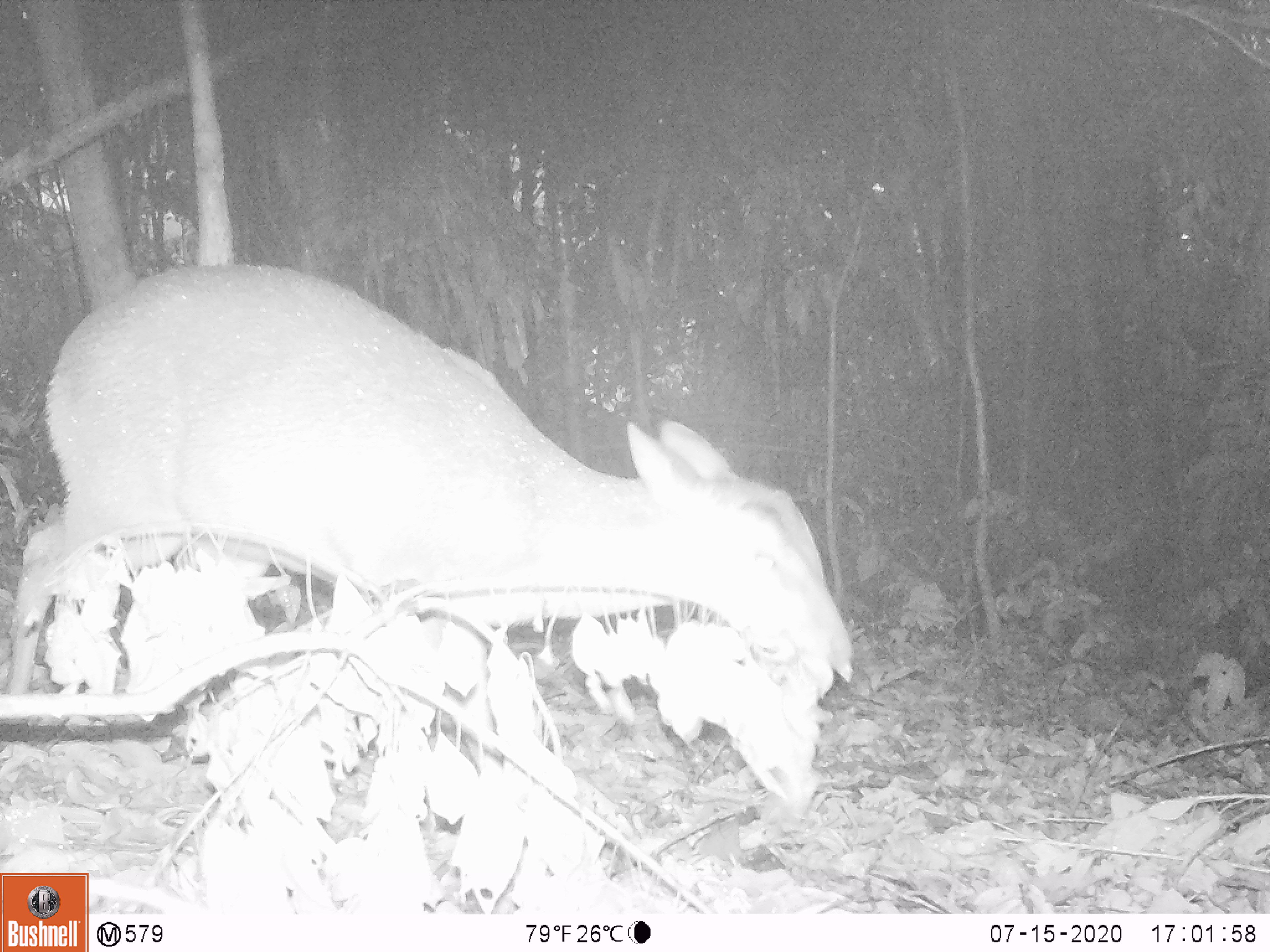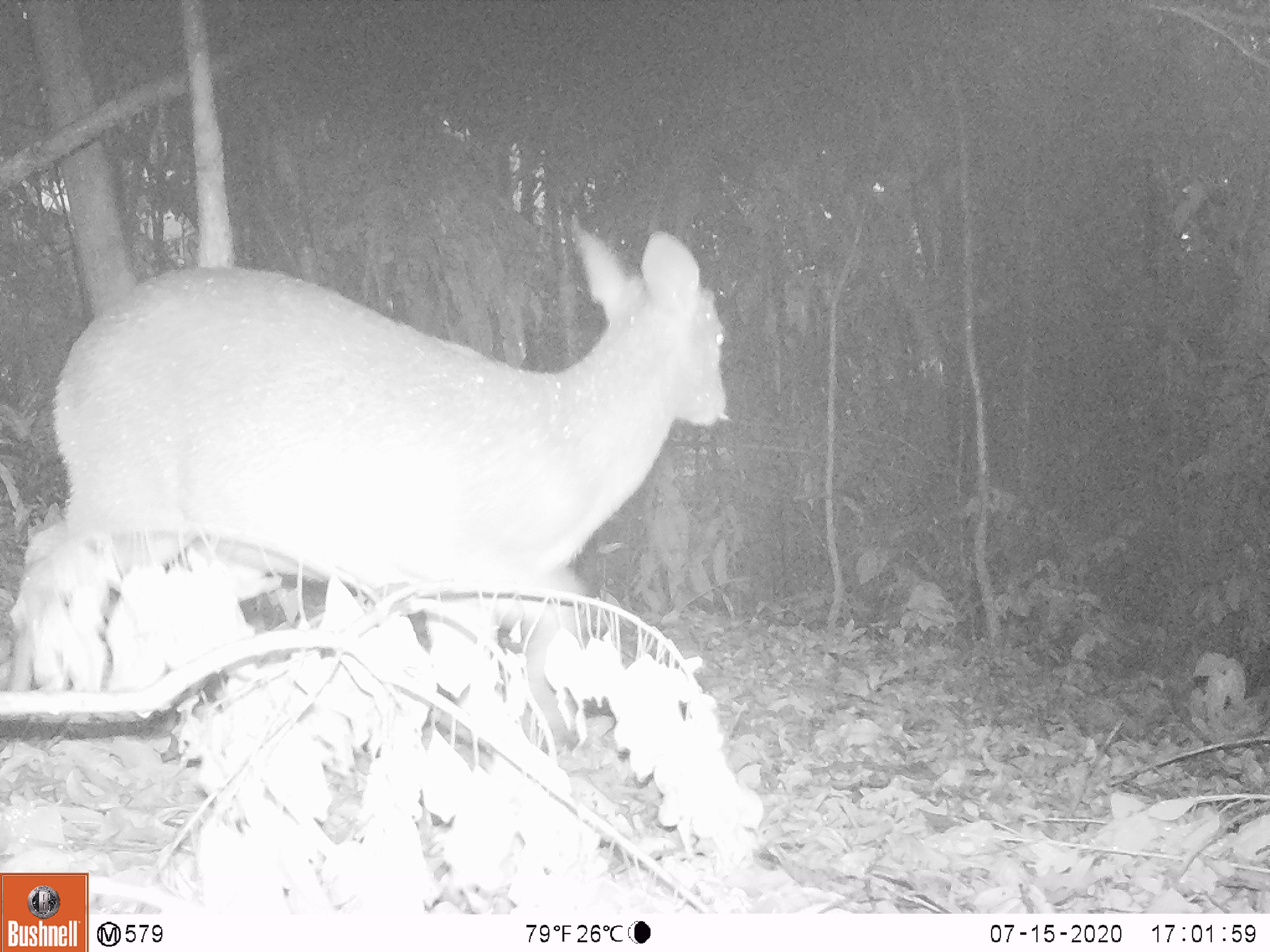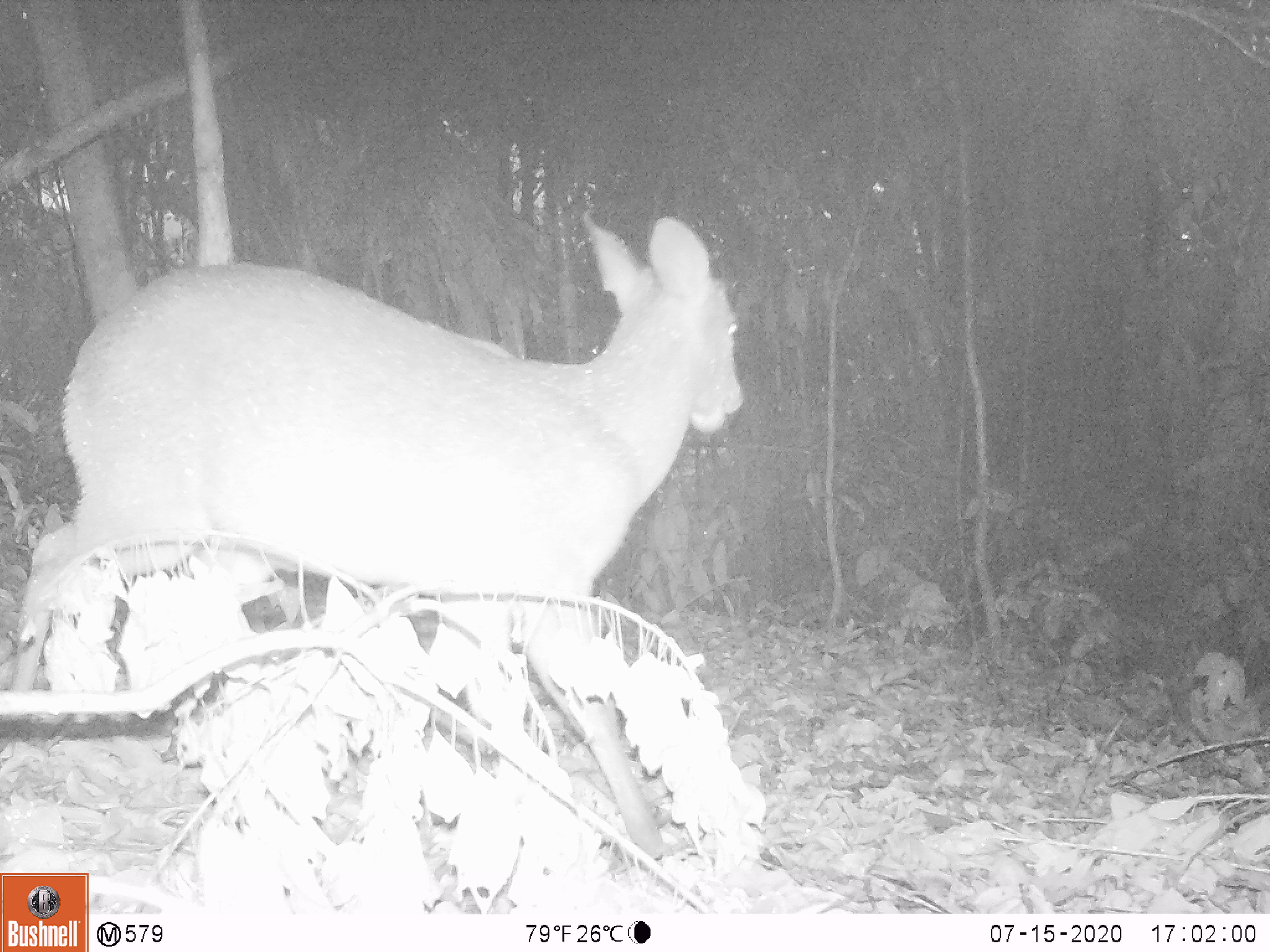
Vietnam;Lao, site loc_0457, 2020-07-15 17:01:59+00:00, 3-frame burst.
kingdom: Animalia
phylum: Chordata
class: Mammalia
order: Artiodactyla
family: Cervidae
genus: Muntiacus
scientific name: Muntiacus vuquangensis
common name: large-antlered muntjac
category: large antlered muntjac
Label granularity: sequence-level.